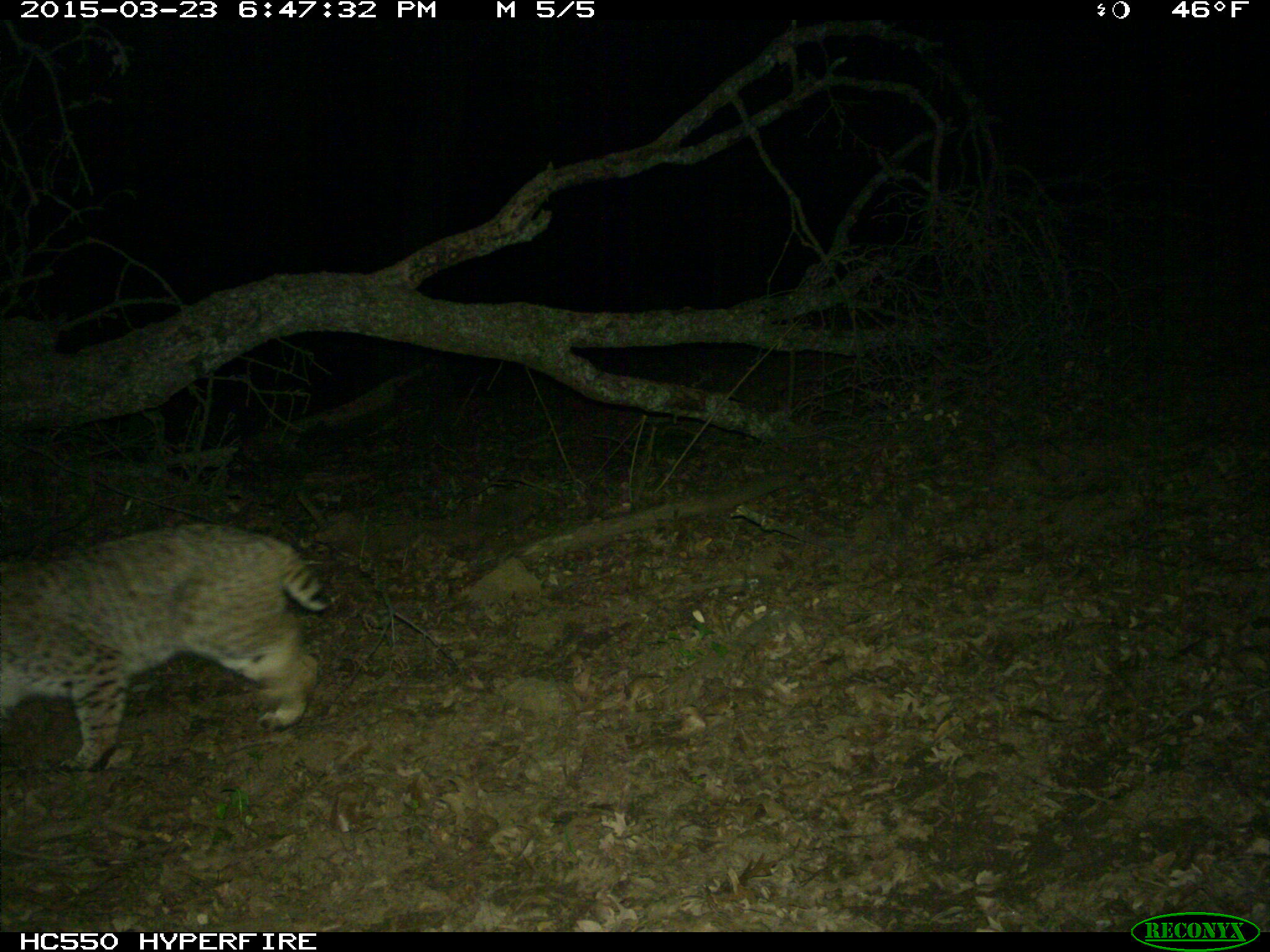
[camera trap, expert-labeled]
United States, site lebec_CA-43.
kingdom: Animalia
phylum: Chordata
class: Mammalia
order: Carnivora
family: Felidae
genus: Lynx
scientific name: Lynx rufus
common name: bobcat